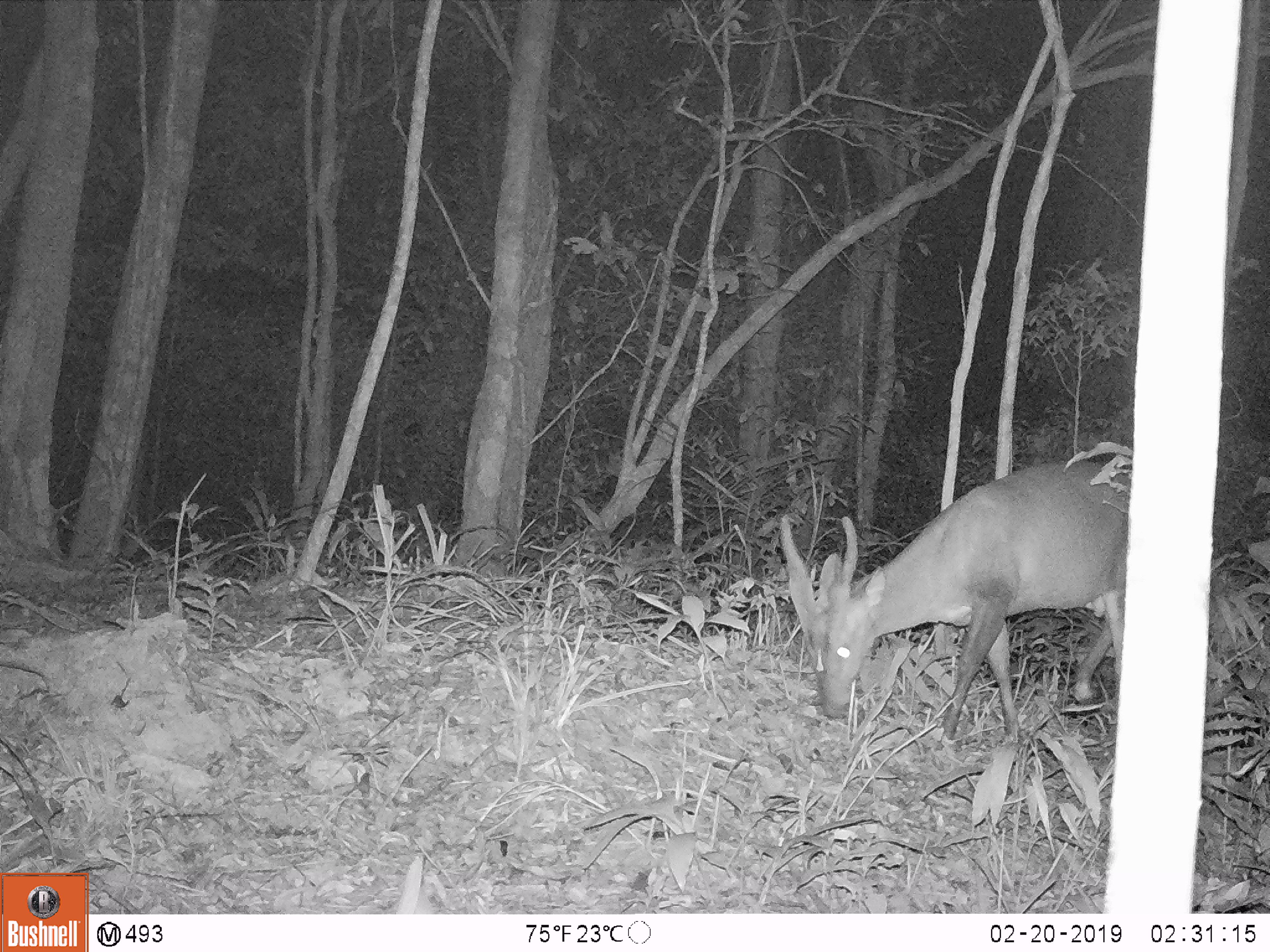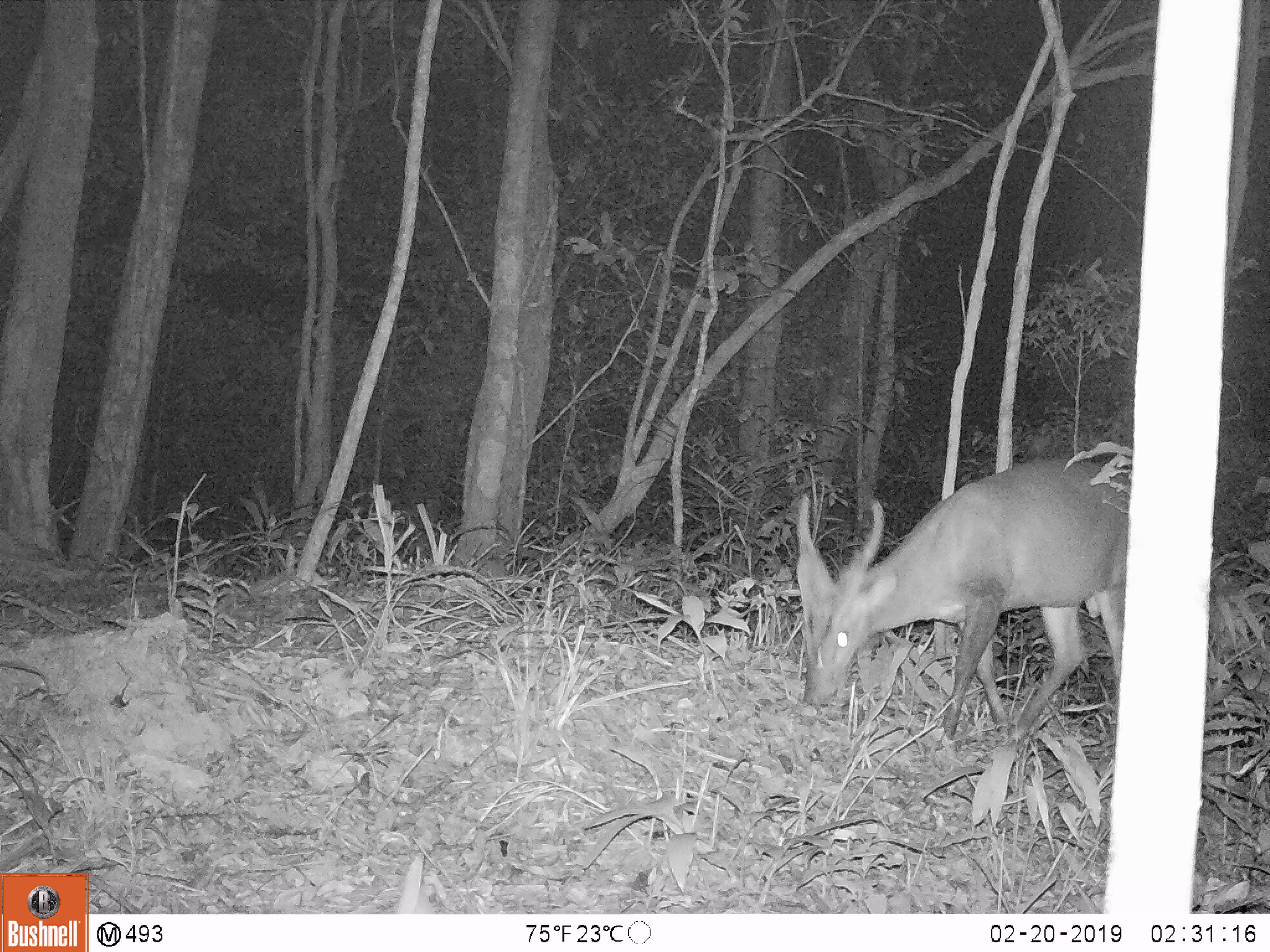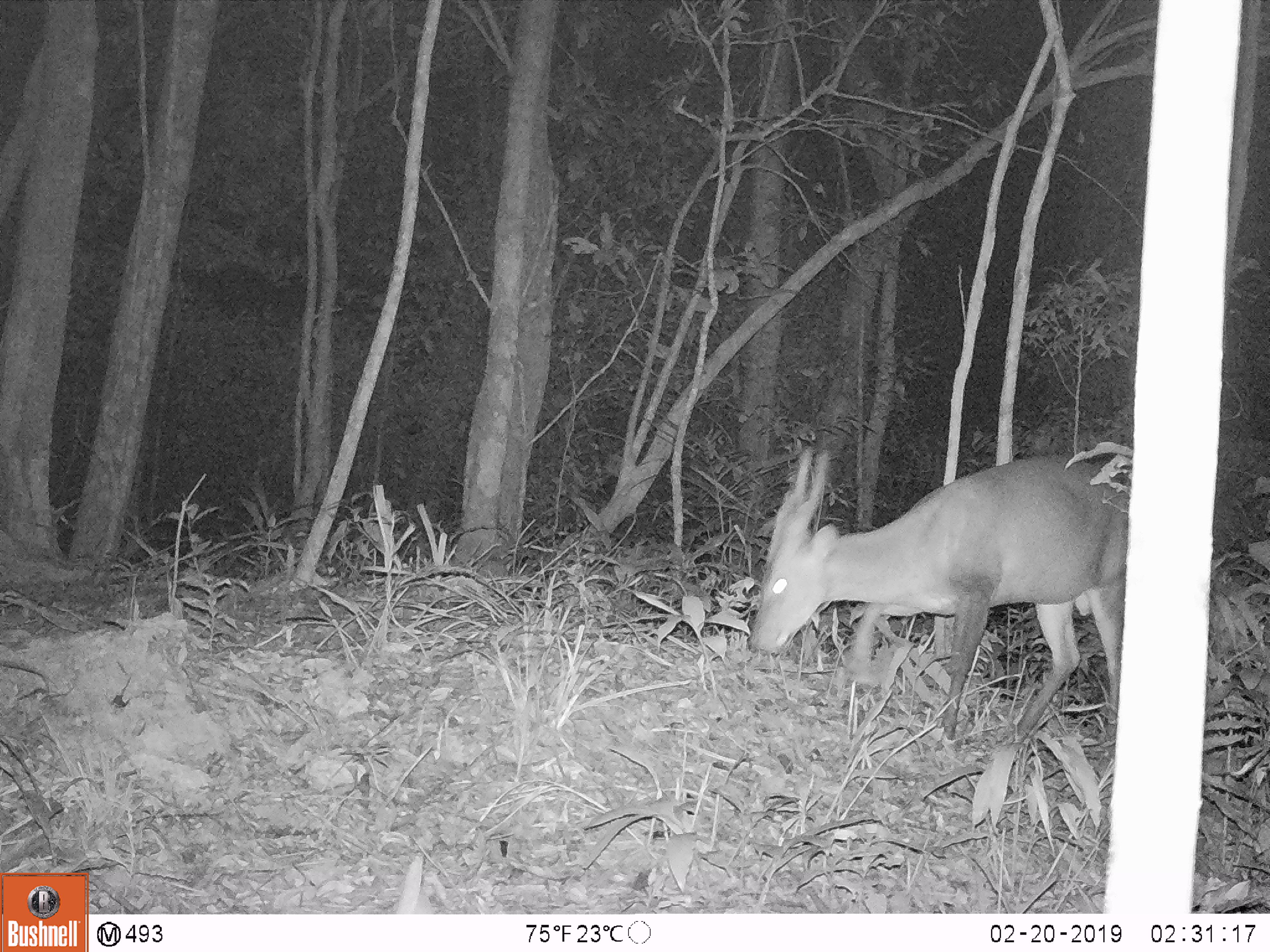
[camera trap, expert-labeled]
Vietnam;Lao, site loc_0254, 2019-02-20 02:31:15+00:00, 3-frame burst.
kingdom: Animalia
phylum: Chordata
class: Mammalia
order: Artiodactyla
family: Cervidae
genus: Muntiacus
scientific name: Muntiacus vuquangensis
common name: large-antlered muntjac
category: large antlered muntjac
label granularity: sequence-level